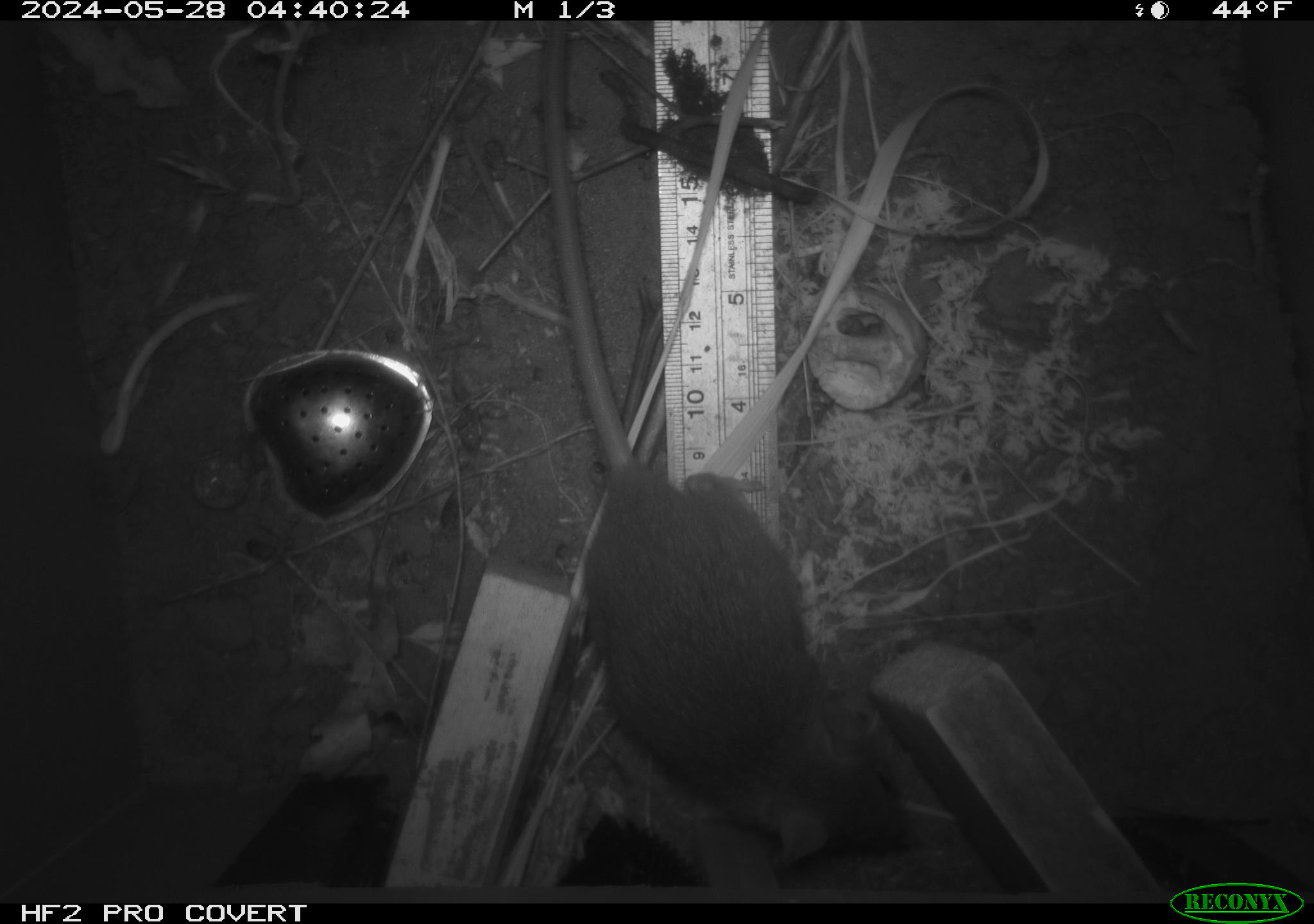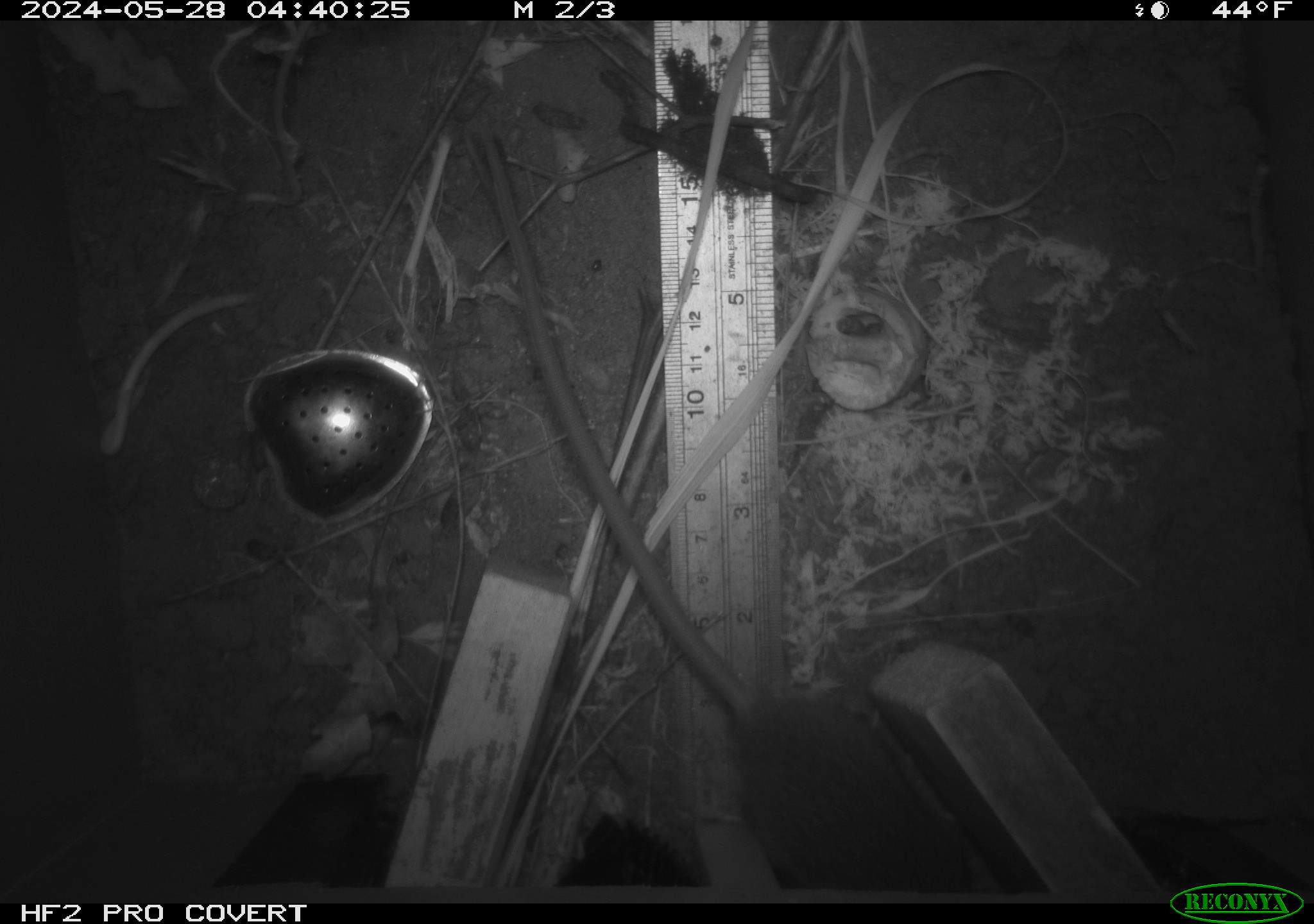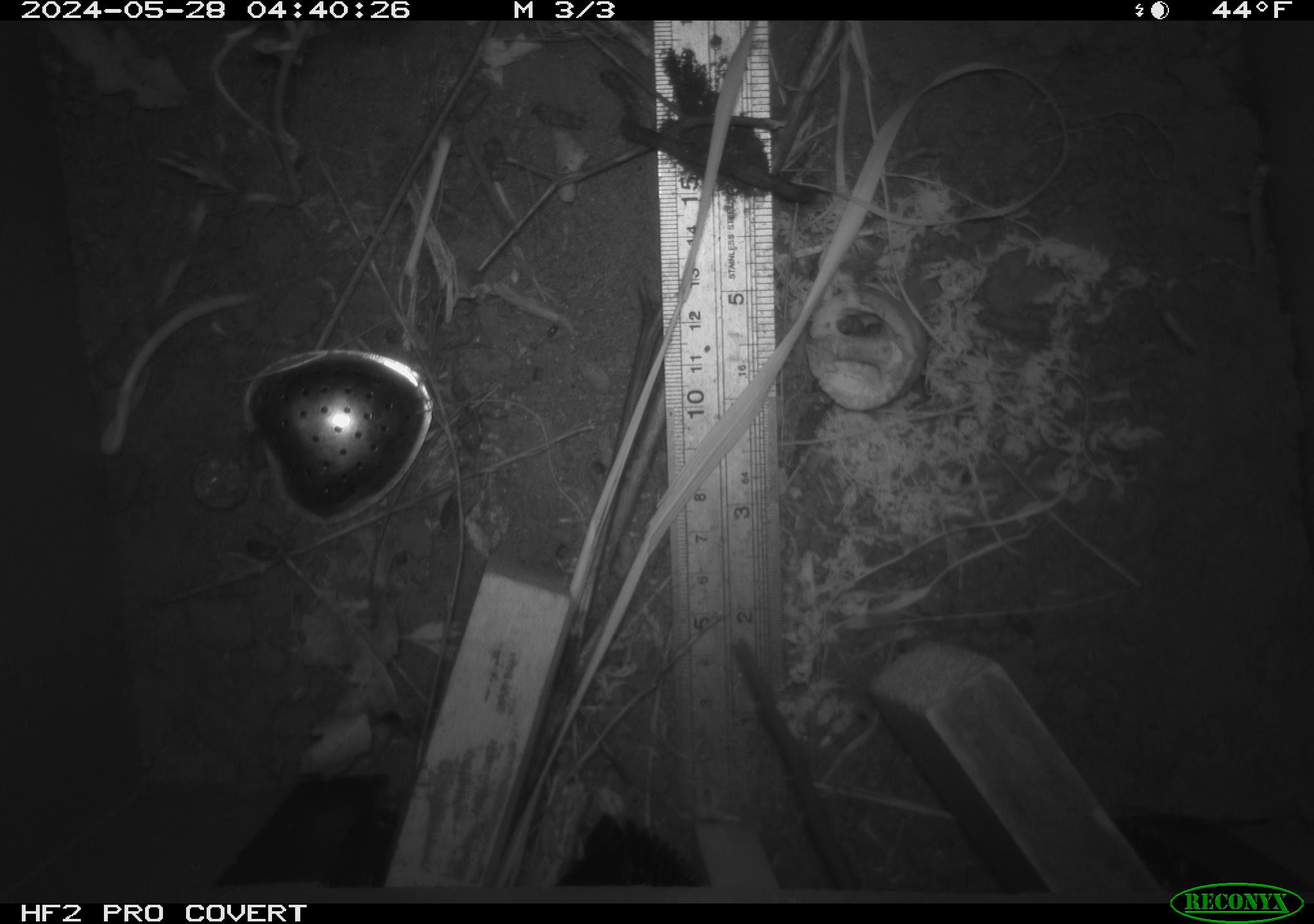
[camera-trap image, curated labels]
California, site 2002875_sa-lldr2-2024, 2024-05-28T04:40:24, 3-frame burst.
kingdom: Animalia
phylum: Chordata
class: Mammalia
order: Rodentia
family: Muridae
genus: Rattus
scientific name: Rattus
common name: rat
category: rattus species